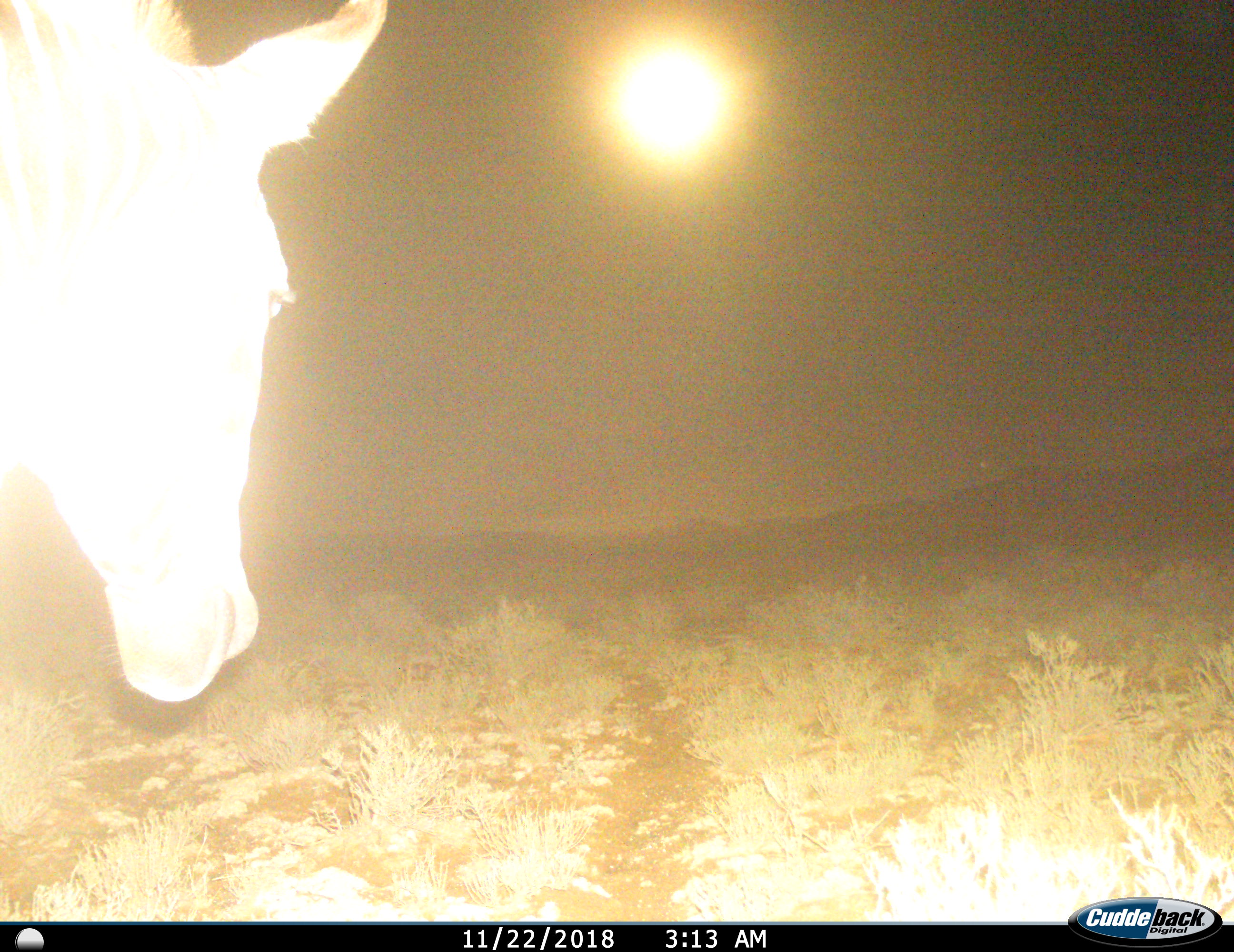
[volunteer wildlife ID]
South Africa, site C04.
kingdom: Animalia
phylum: Chordata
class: Mammalia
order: Perissodactyla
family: Equidae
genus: Equus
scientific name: Equus zebra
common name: mountain zebra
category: zebramountain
Zebramountain (mountain zebra) (Equus zebra), count 1. Behavior (volunteer vote fractions): standing 67%, resting 0%, moving 33%, interacting 0%. Young present (vote fraction): 0%. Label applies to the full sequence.